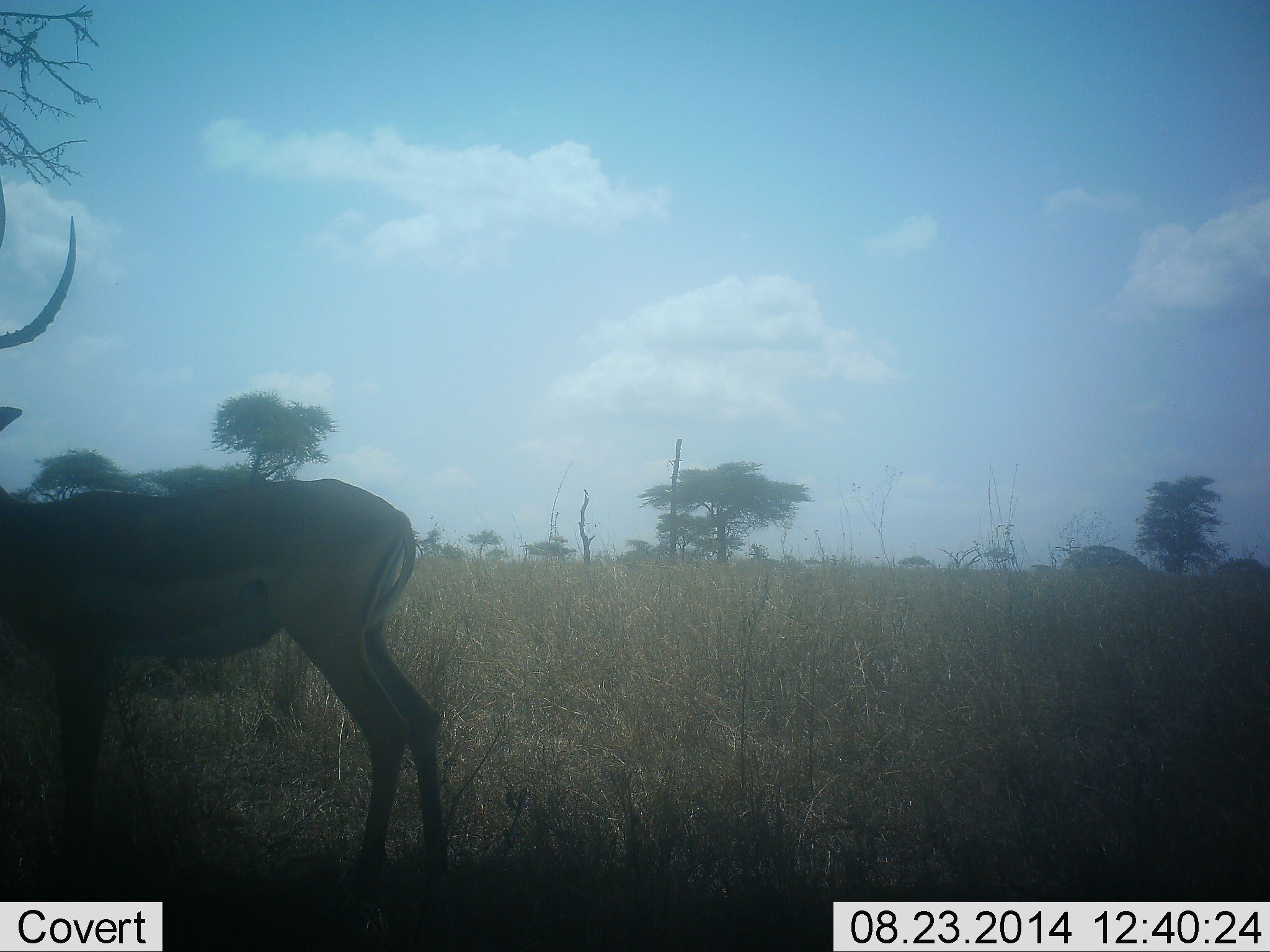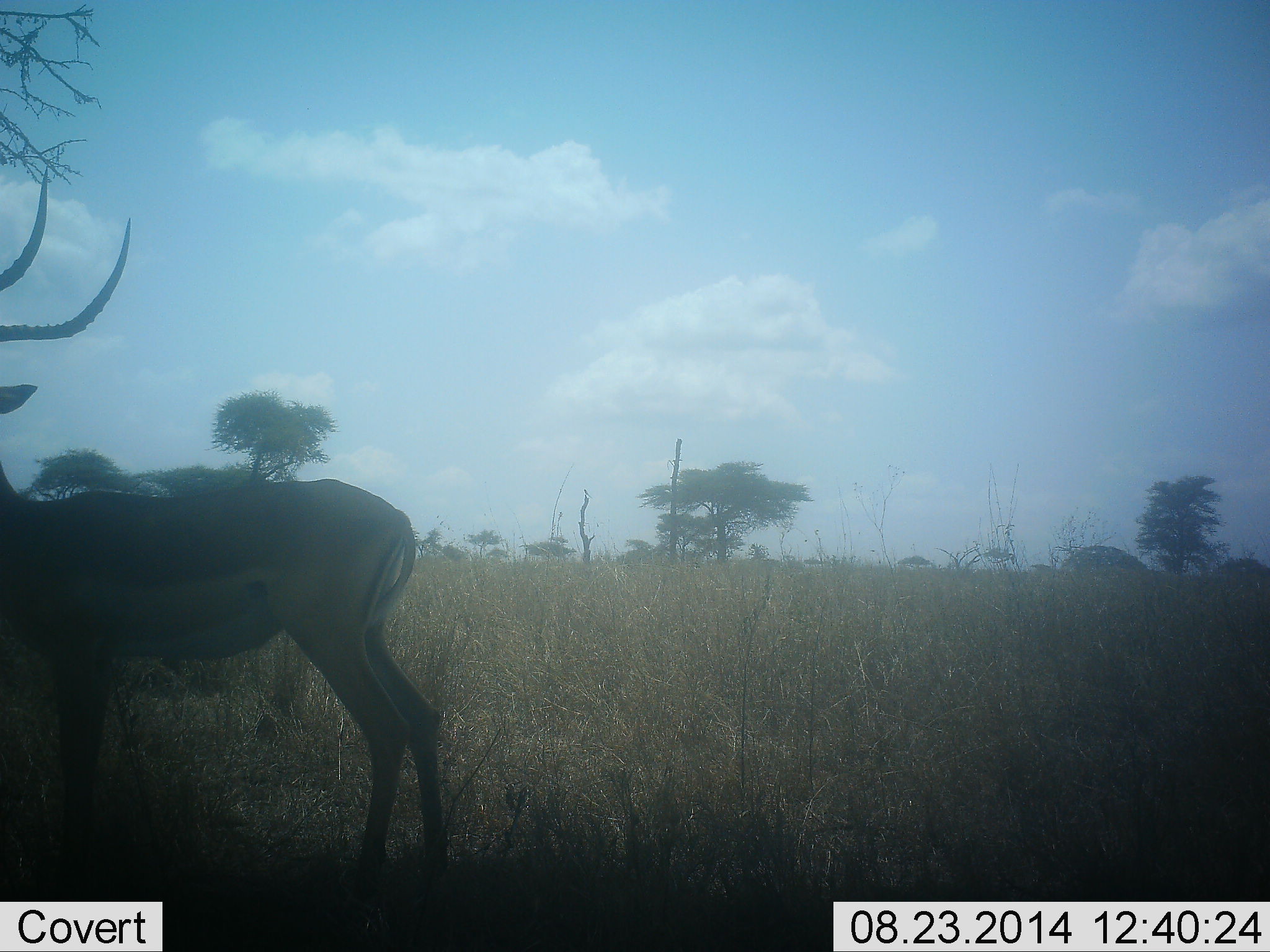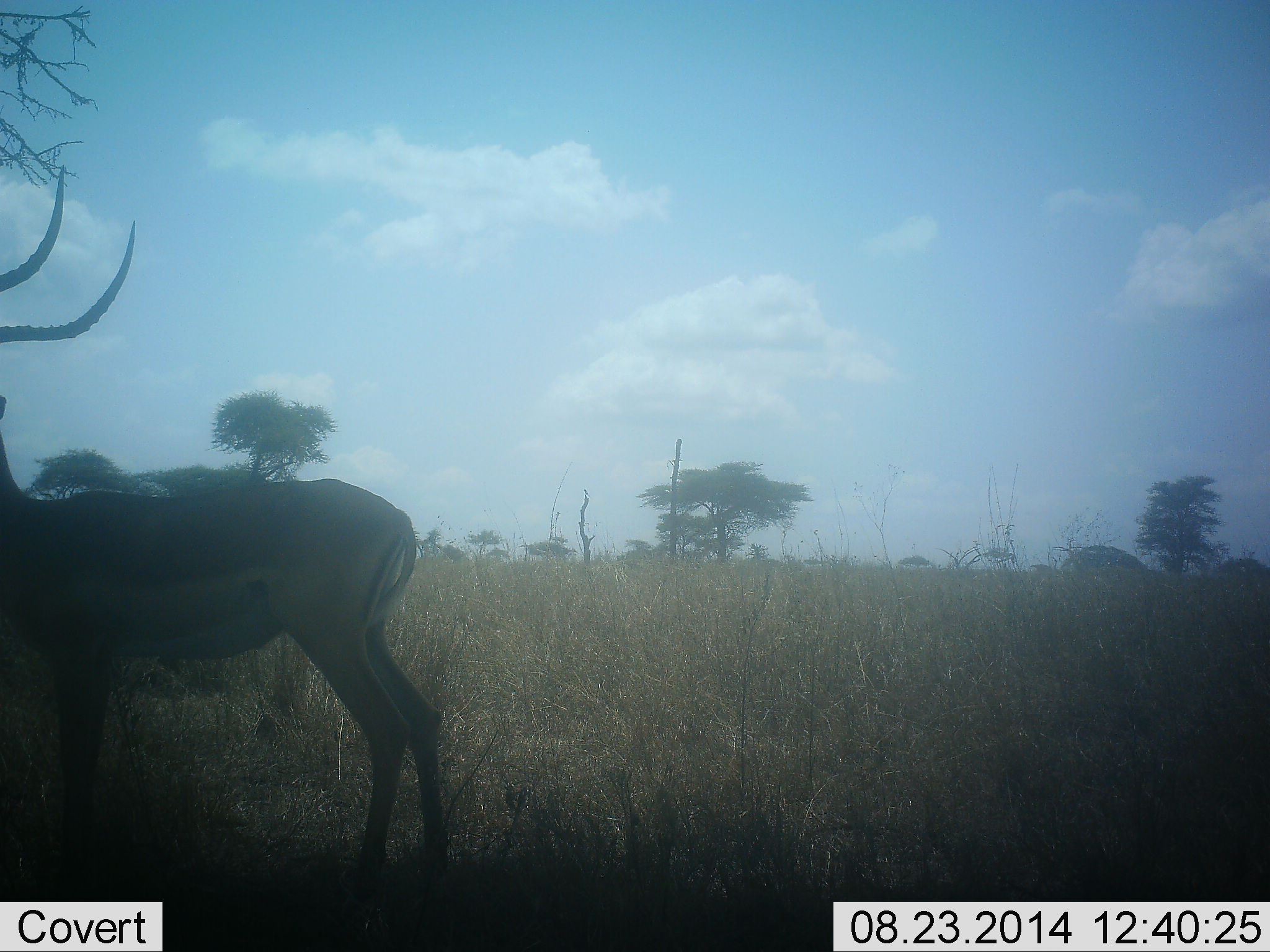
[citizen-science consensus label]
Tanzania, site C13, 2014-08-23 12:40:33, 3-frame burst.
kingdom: Animalia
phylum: Chordata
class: Mammalia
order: Artiodactyla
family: Bovidae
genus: Aepyceros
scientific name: Aepyceros melampus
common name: impala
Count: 1.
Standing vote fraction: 90%.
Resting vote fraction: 0%.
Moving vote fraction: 10%.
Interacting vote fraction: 0%.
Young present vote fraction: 0%.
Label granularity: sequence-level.